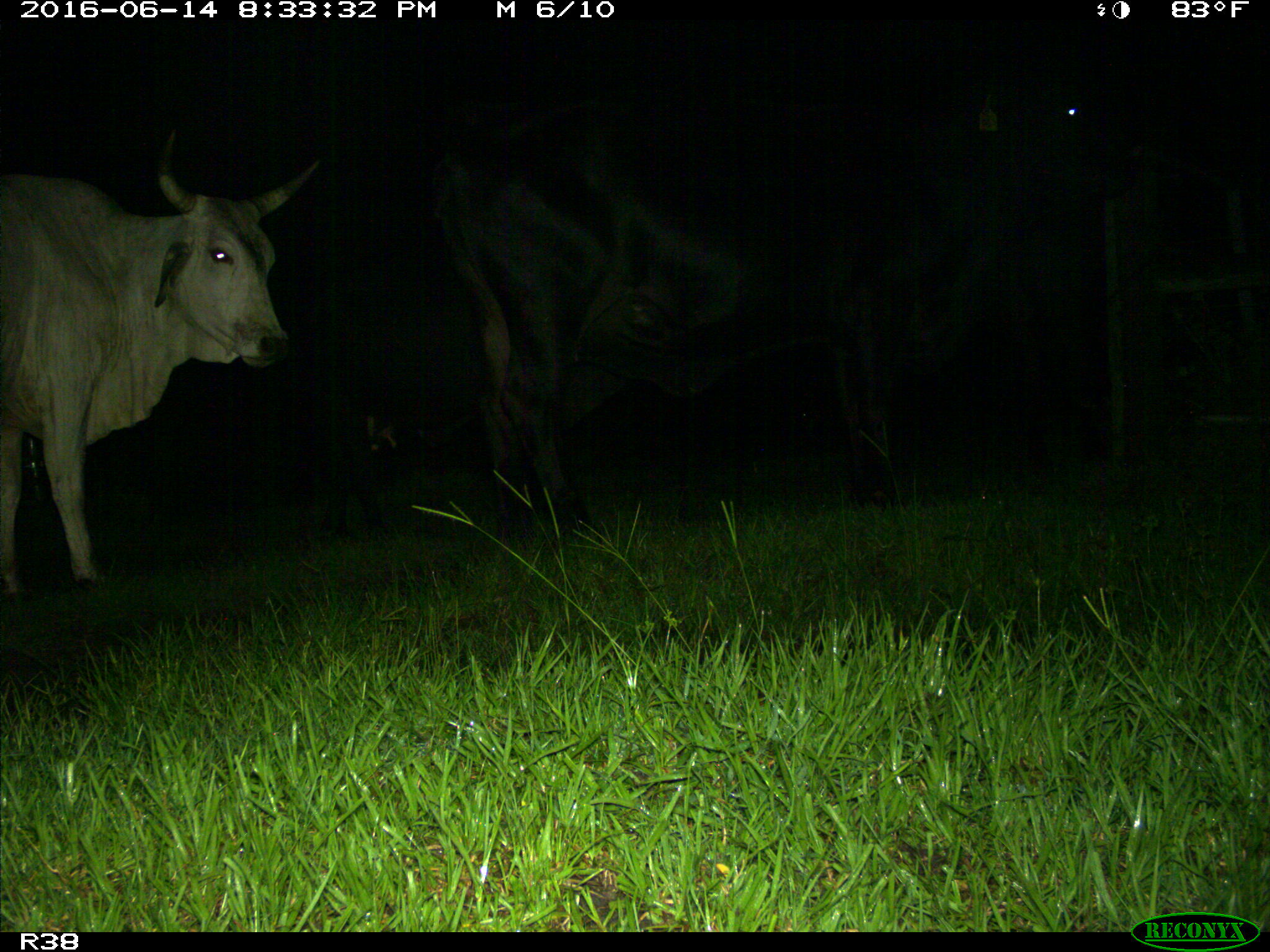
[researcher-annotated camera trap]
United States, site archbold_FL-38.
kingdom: Animalia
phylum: Chordata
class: Mammalia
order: Artiodactyla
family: Bovidae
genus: Bos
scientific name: Bos taurus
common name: domestic cow